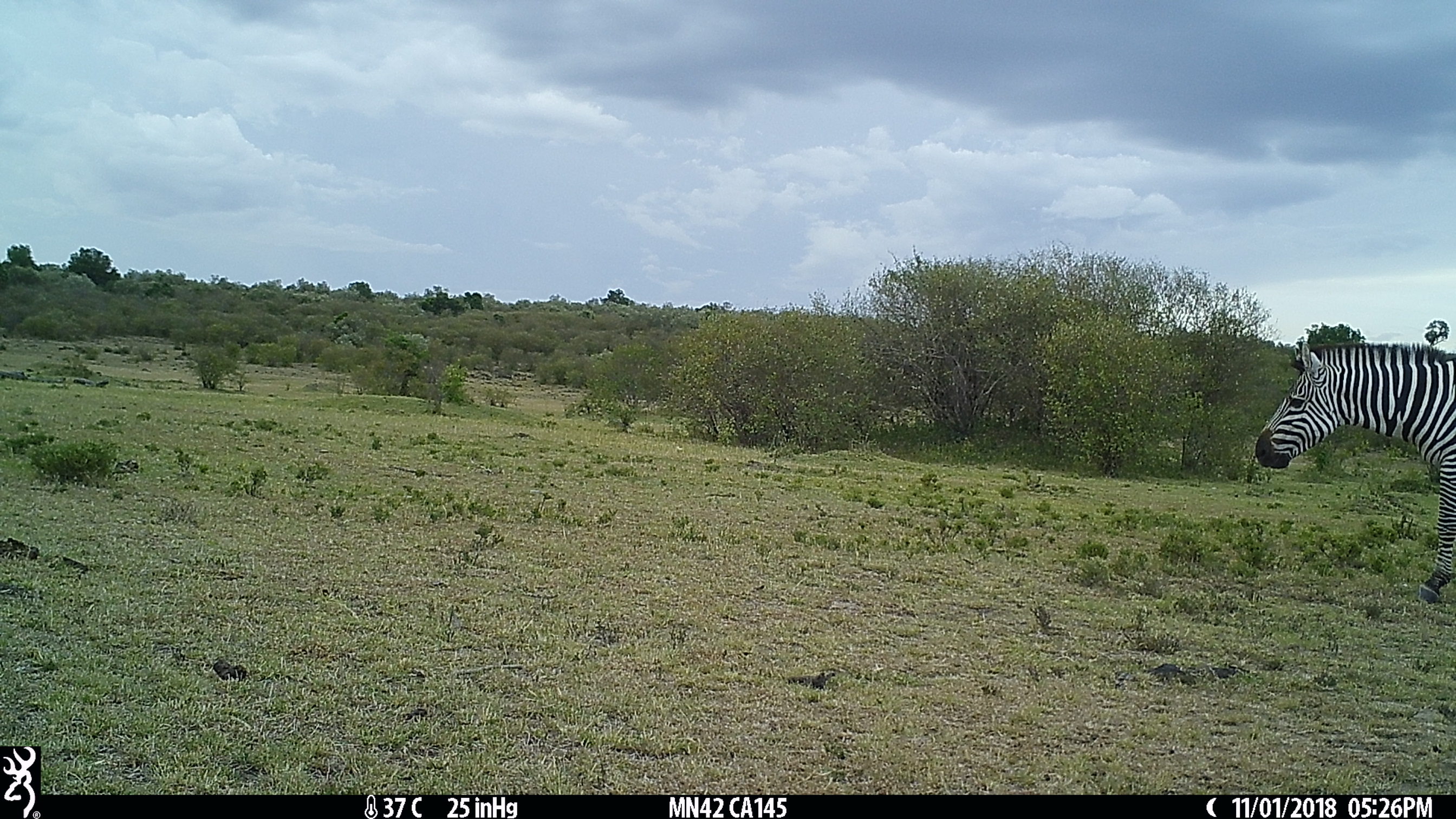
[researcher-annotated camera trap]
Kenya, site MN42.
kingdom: Animalia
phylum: Chordata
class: Mammalia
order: Perissodactyla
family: Equidae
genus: Equus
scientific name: Equus quagga burchellii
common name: burchell's zebra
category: zebra